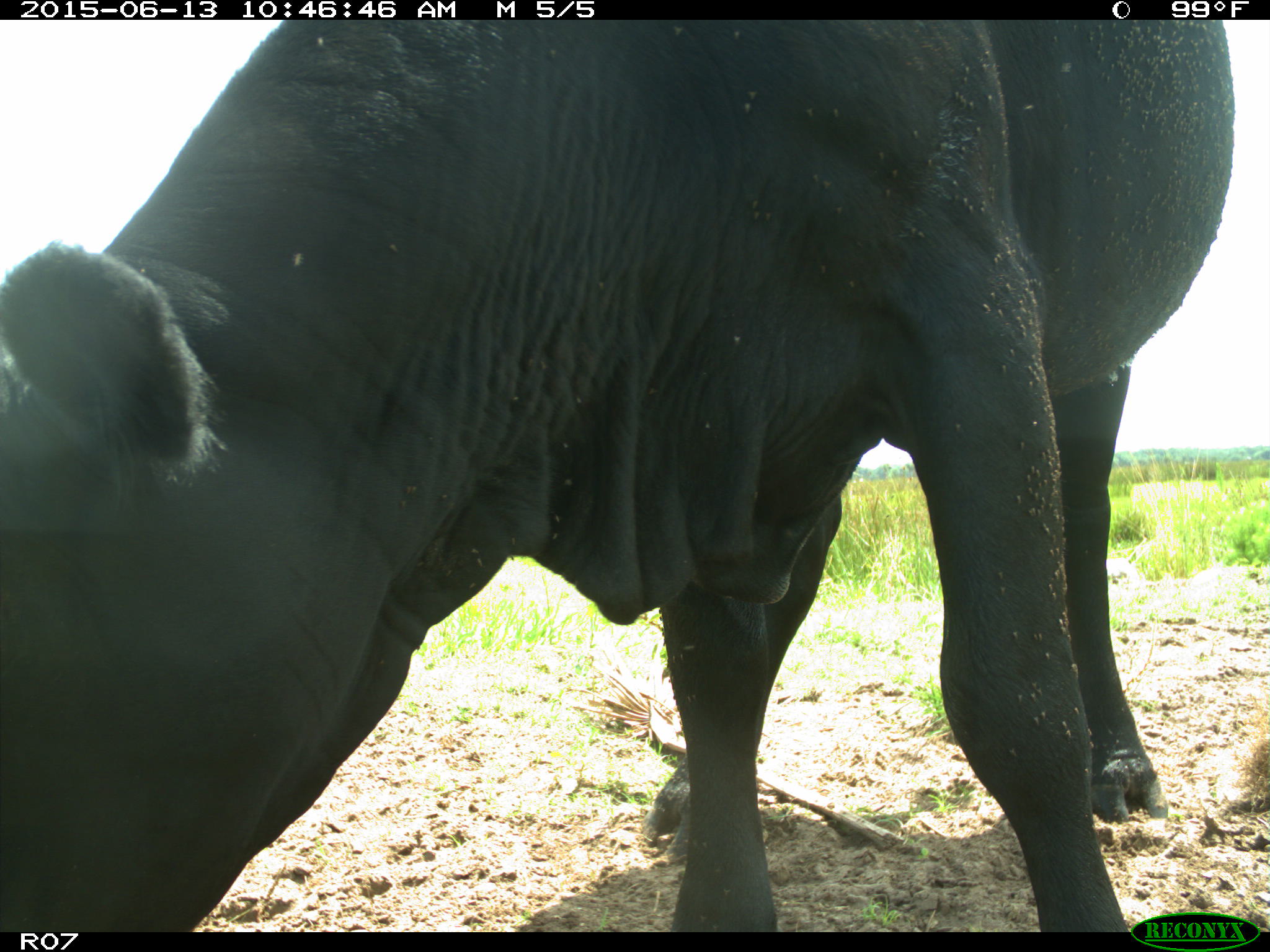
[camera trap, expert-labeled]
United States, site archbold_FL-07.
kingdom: Animalia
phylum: Chordata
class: Mammalia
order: Artiodactyla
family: Bovidae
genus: Bos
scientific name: Bos taurus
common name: domestic cow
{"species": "Bos taurus (domestic cow)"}